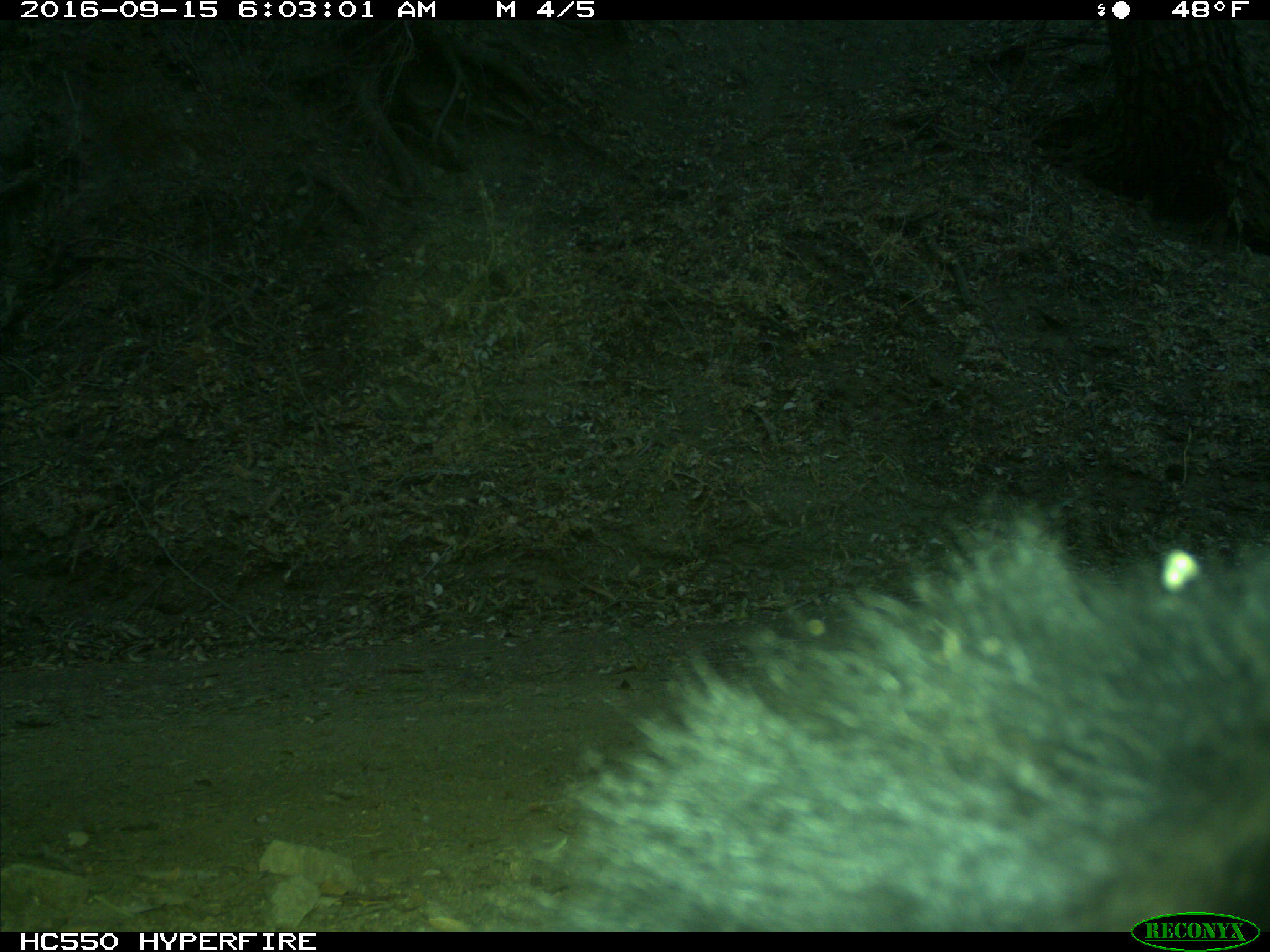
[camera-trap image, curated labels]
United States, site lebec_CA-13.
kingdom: Animalia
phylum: Chordata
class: Mammalia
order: Carnivora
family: Ursidae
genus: Ursus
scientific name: Ursus americanus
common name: american black bear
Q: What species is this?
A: Ursus americanus (american black bear).